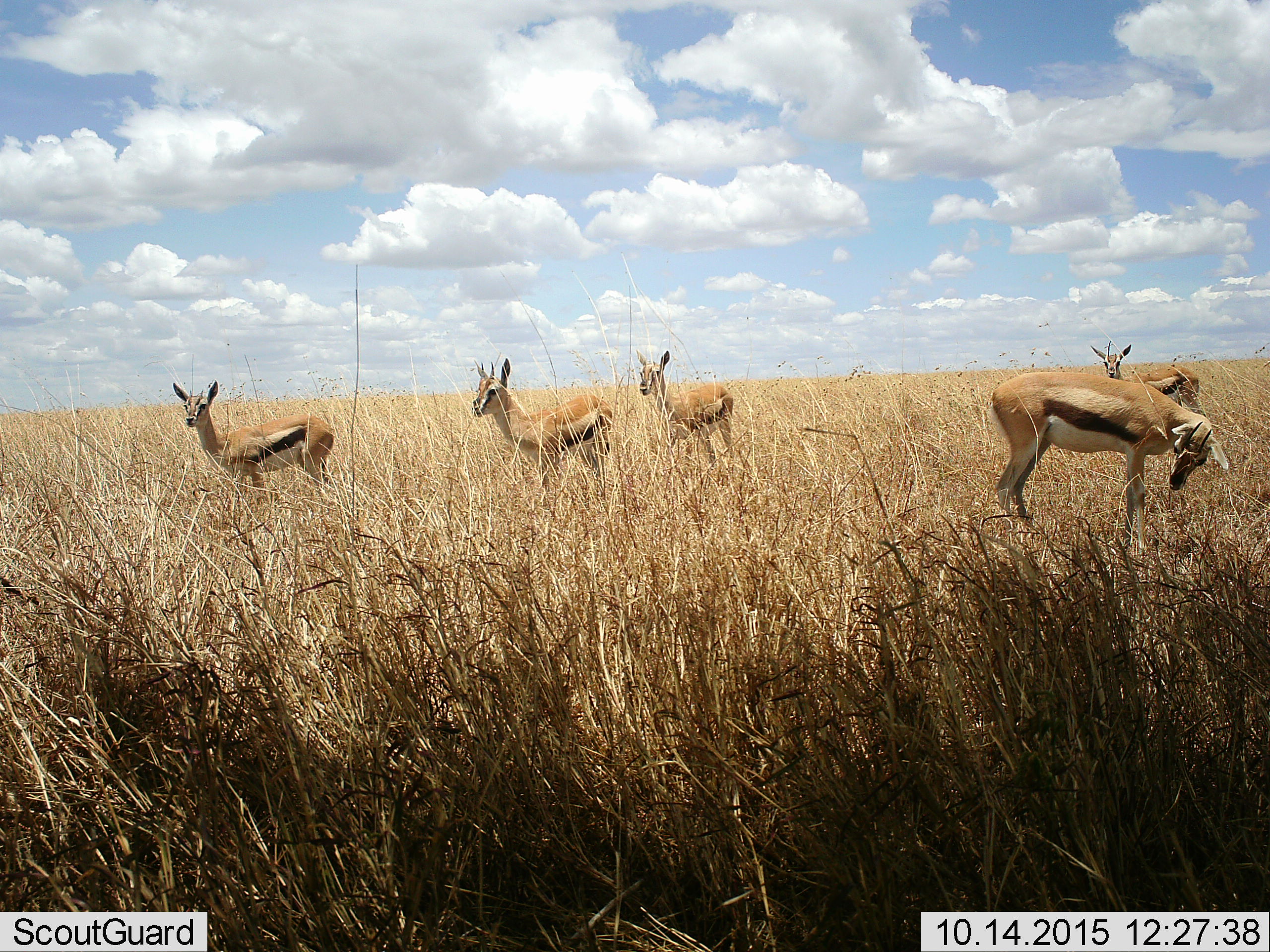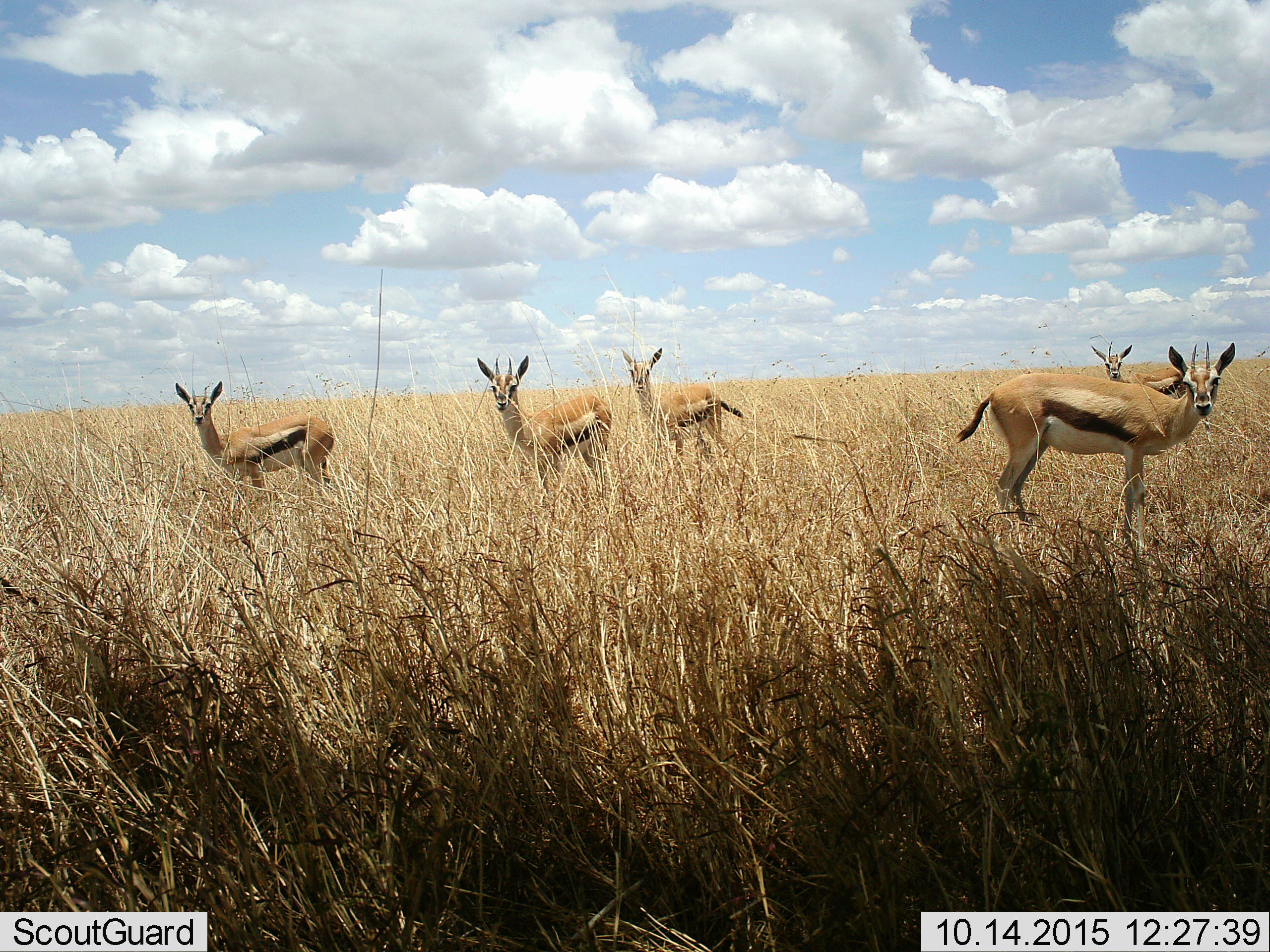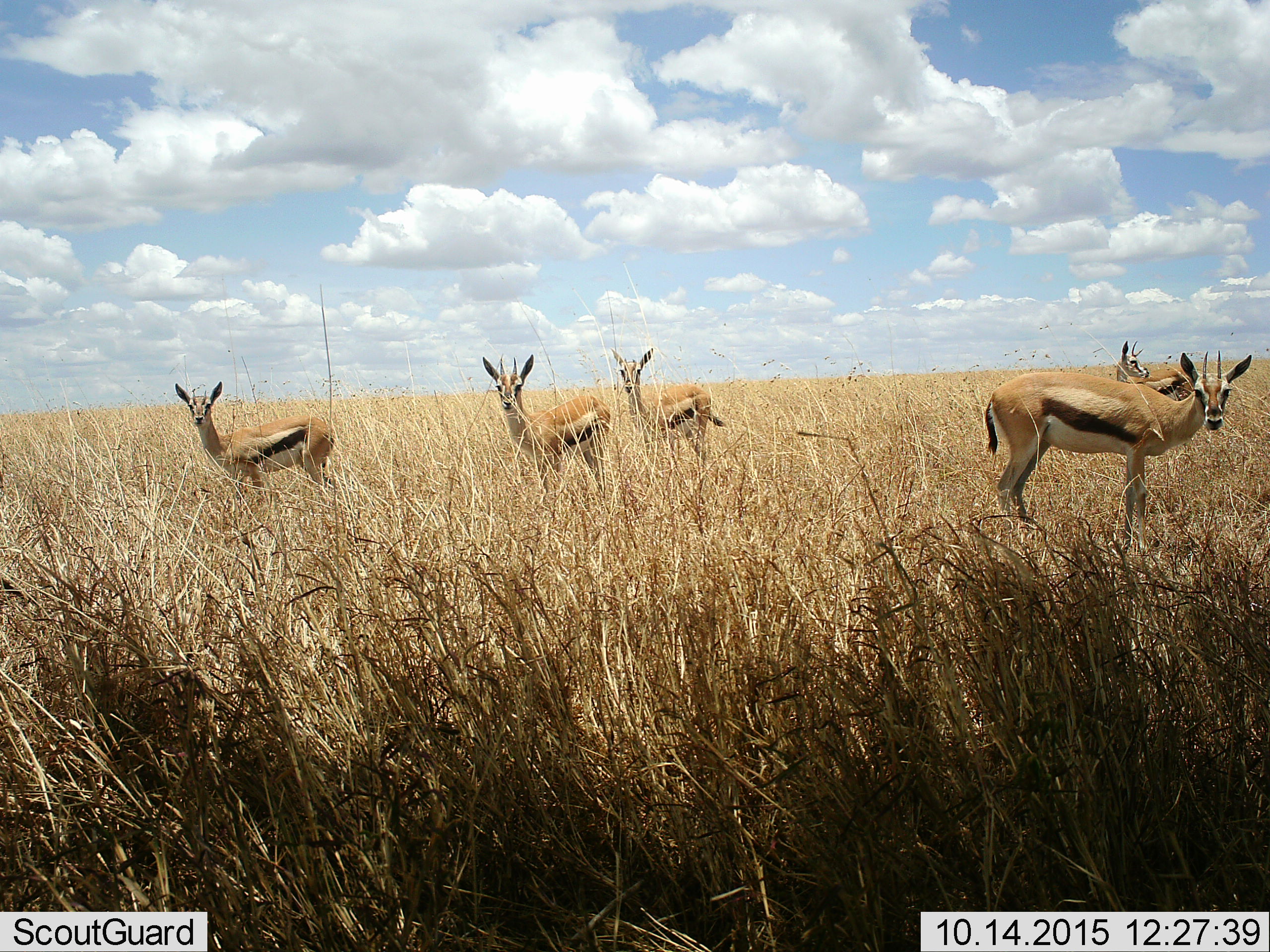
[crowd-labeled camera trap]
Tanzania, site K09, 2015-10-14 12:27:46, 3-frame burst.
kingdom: Animalia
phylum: Chordata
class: Mammalia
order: Artiodactyla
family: Bovidae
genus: Eudorcas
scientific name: Eudorcas thomsonii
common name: thomson's gazelle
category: gazellethomsons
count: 5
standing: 90%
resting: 0%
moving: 0%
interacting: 10%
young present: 0%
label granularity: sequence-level